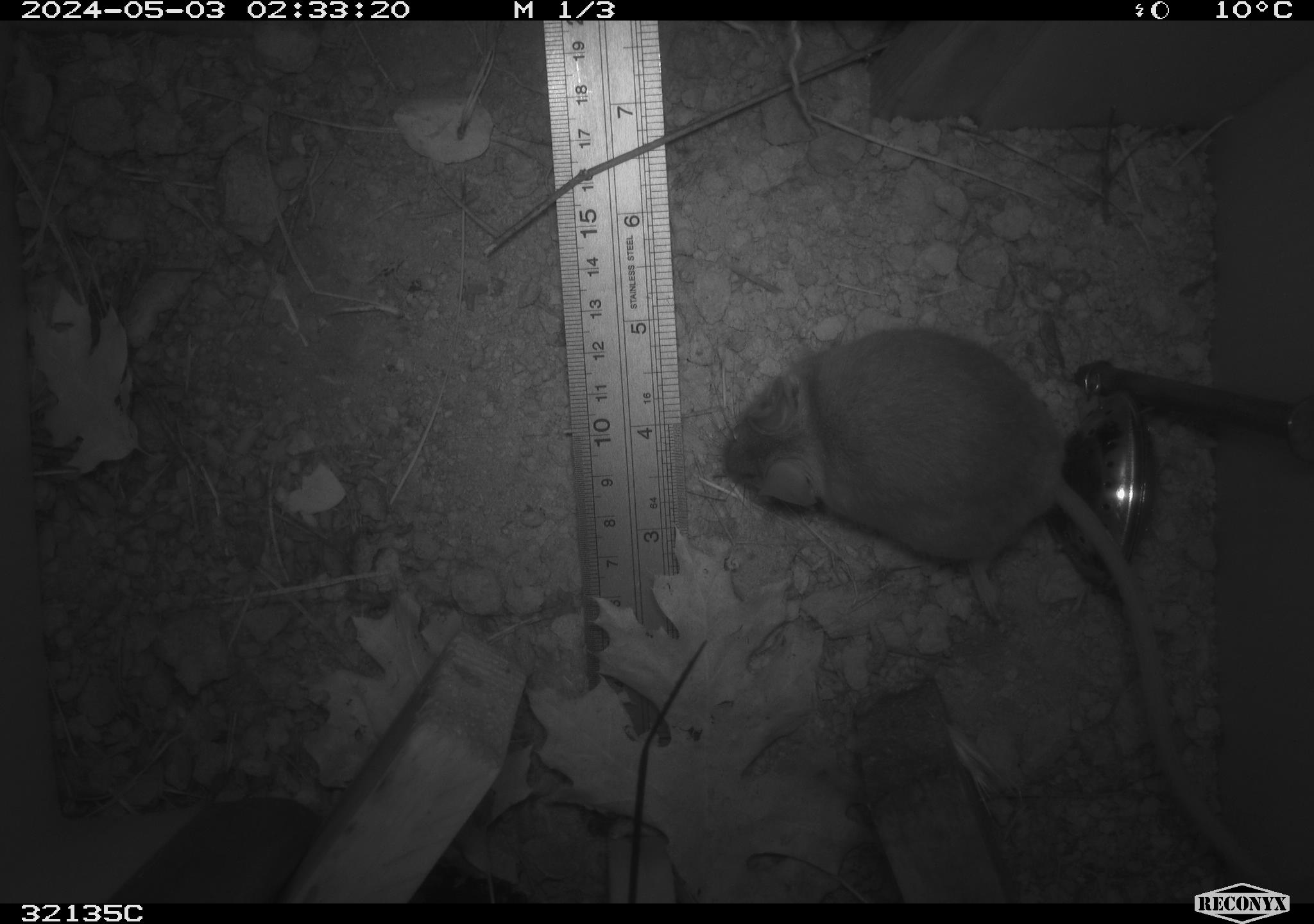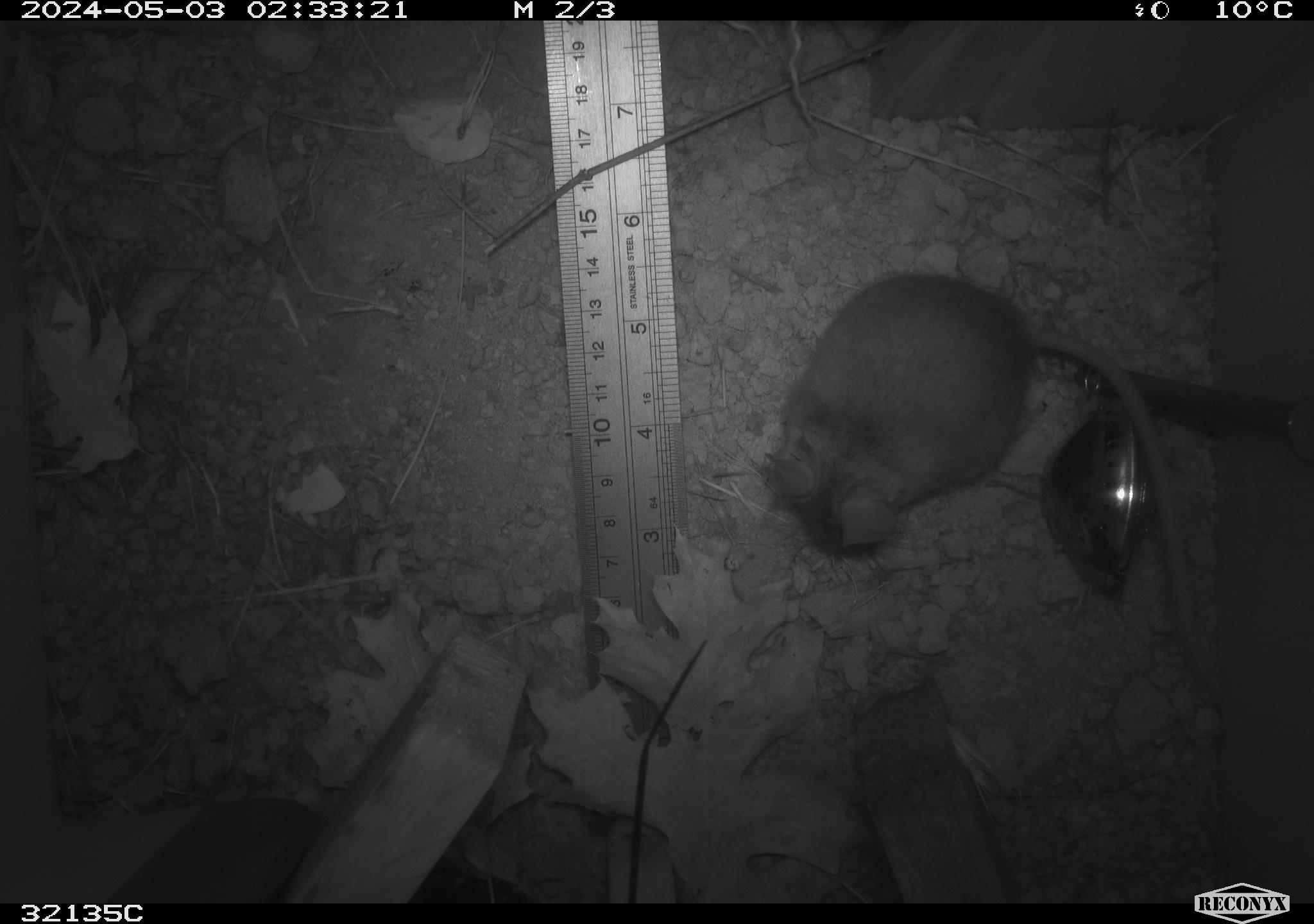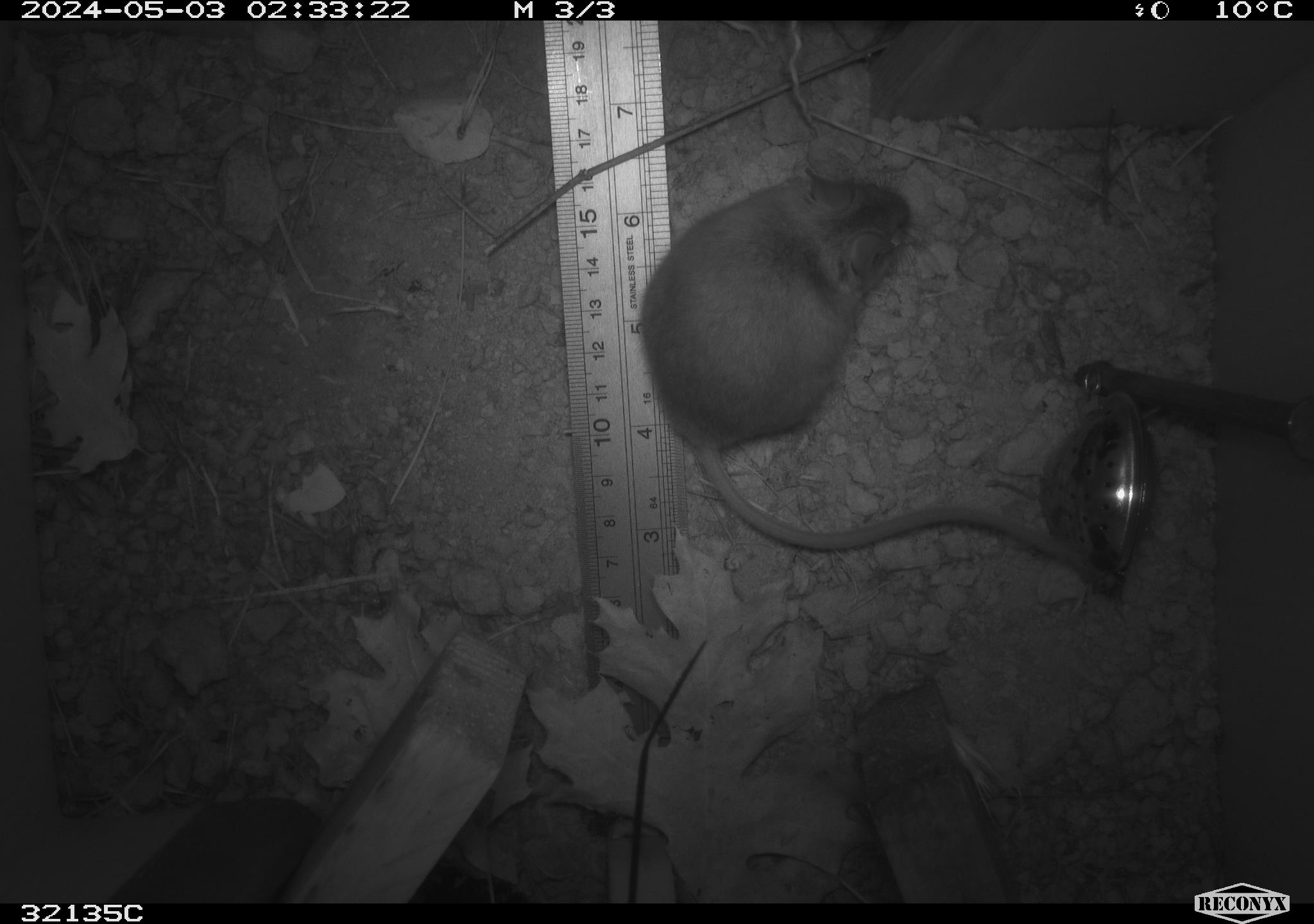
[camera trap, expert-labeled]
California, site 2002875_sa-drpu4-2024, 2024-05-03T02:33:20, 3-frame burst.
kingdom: Animalia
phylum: Chordata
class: Mammalia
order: Rodentia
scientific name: Rodentia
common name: rodent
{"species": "rodent (Rodentia)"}